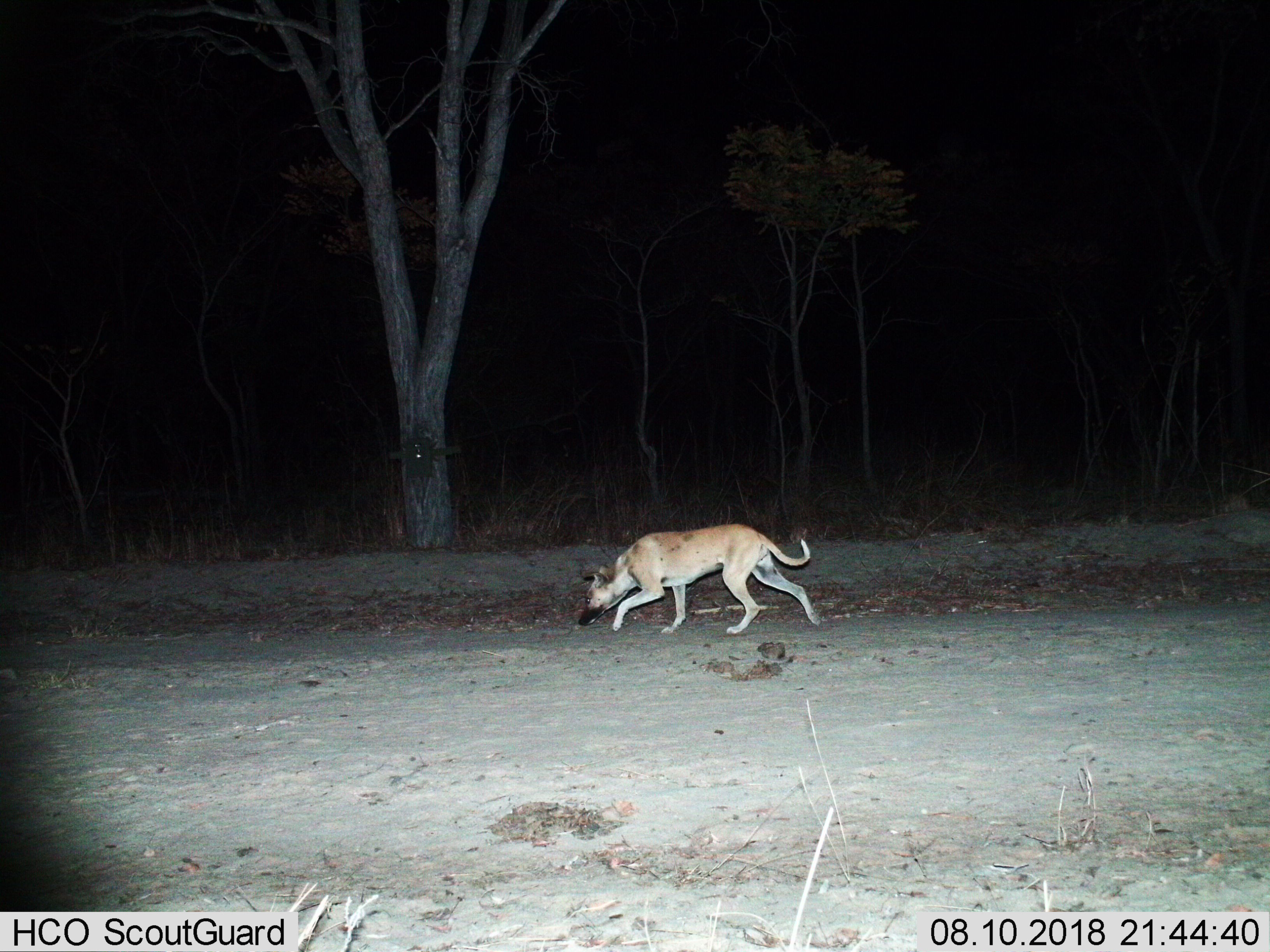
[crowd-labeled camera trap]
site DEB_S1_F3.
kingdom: Animalia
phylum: Chordata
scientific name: Vertebrata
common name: domestic animal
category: domesticanimal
Domesticanimal (domestic animal) (Vertebrata), count 1. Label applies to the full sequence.